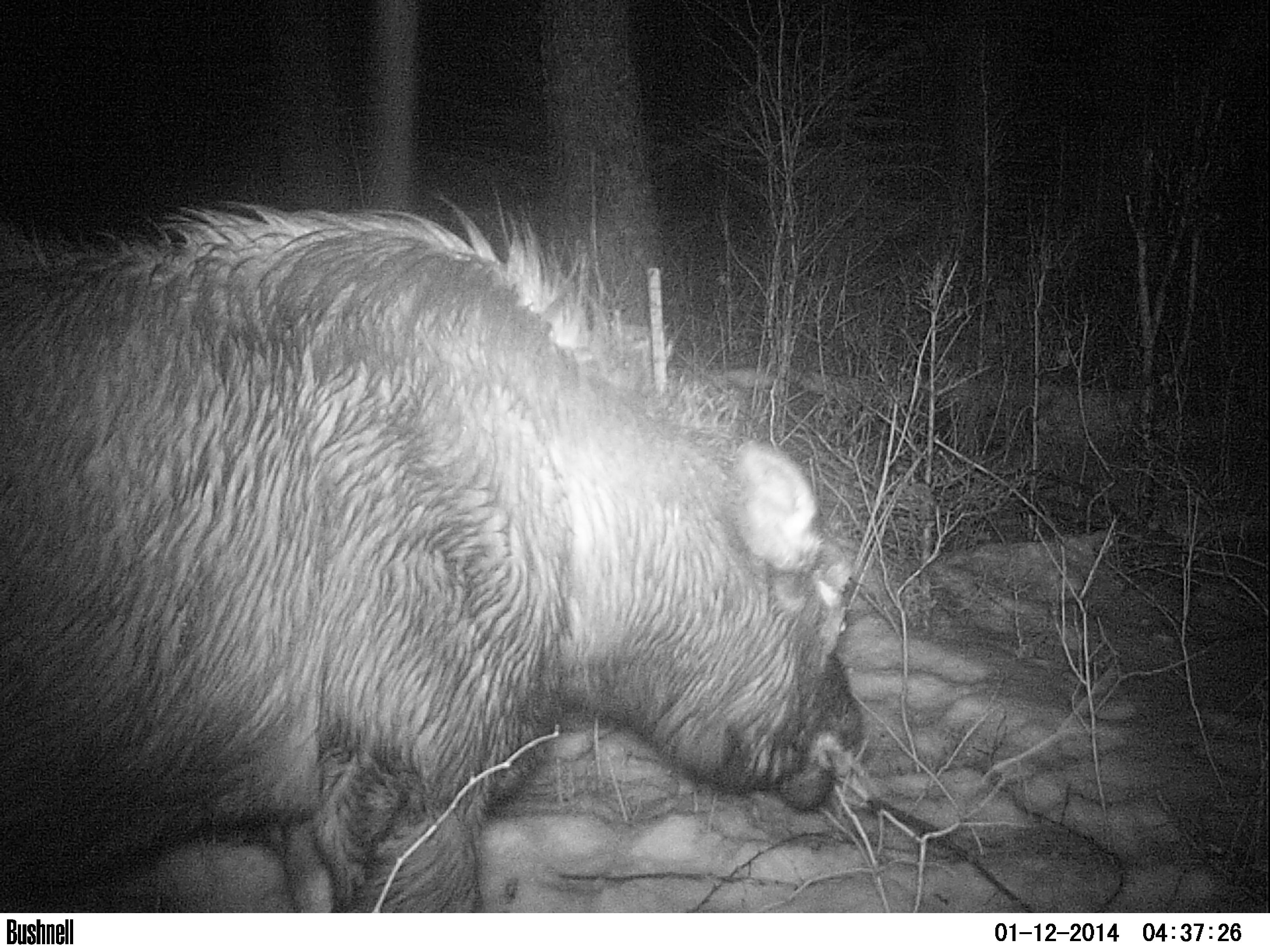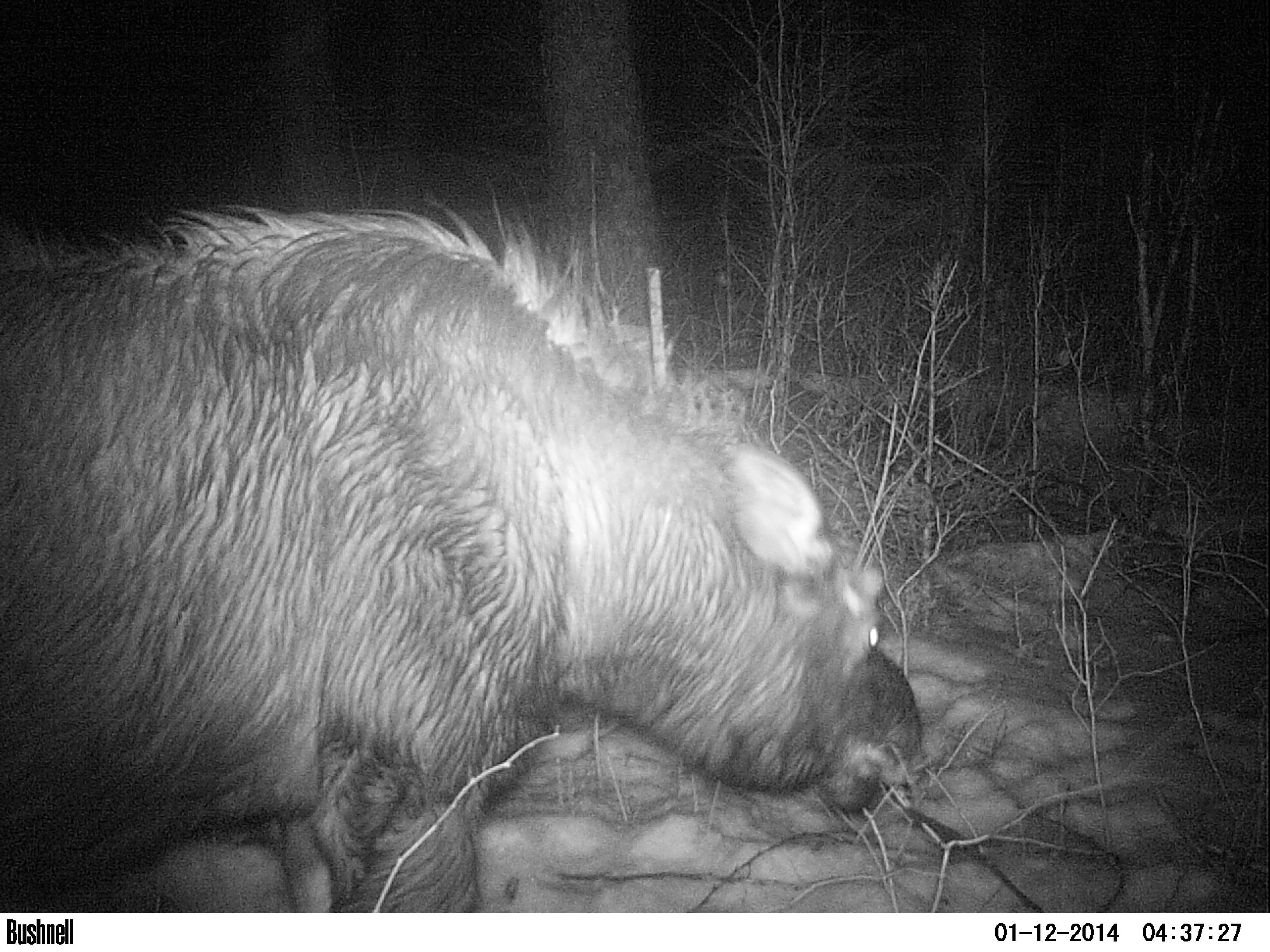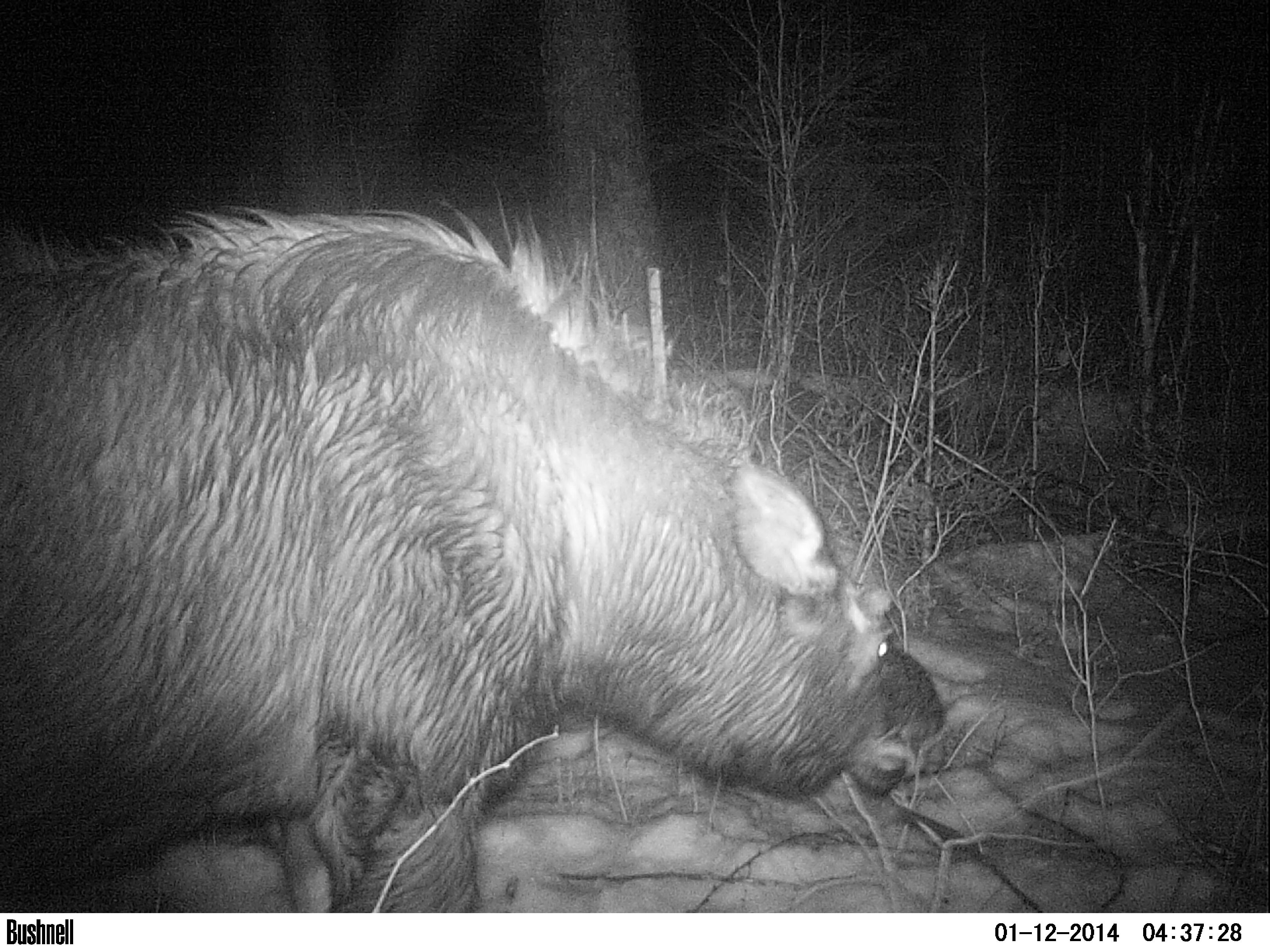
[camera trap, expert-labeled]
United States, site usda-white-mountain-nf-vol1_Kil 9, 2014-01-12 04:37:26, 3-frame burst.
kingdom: Animalia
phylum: Chordata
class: Mammalia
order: Artiodactyla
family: Cervidae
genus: Alces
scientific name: Alces alces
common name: moose